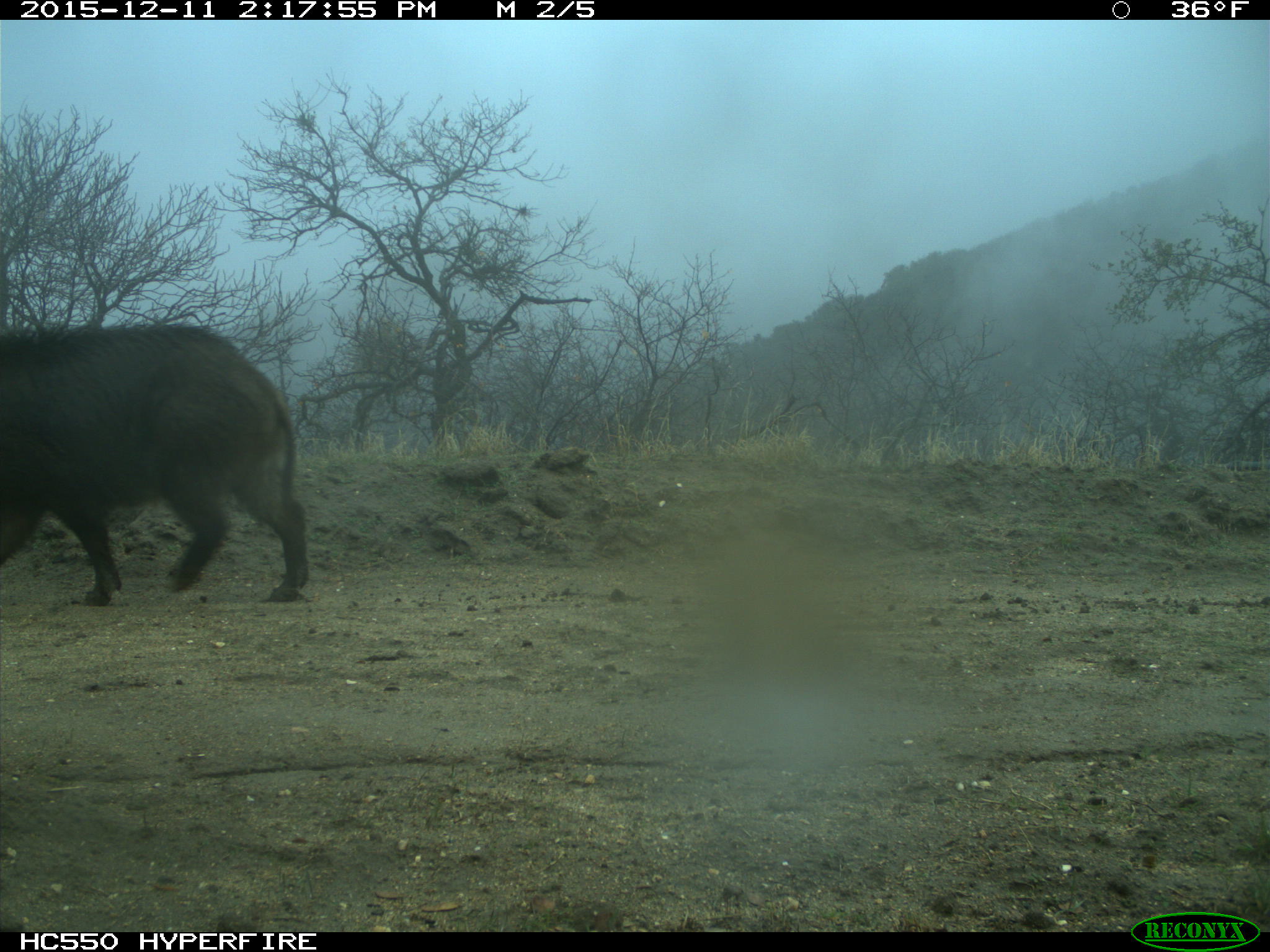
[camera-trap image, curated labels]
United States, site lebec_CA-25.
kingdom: Animalia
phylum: Chordata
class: Mammalia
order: Artiodactyla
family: Suidae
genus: Sus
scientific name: Sus scrofa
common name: wild boar